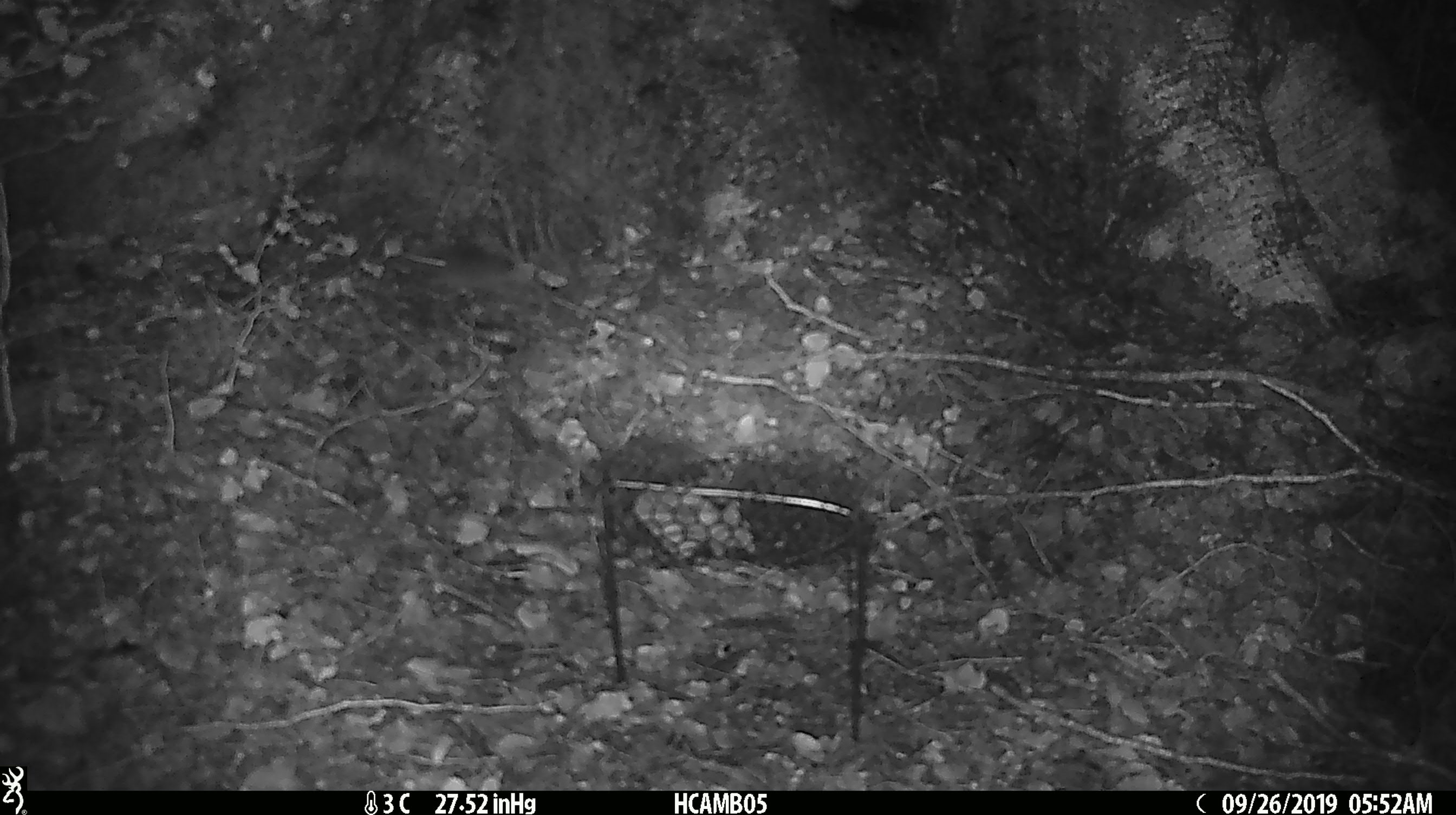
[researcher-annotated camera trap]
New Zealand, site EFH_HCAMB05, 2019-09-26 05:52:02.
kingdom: Animalia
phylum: Chordata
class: Mammalia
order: Rodentia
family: Muridae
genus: Mus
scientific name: Mus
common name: mouse